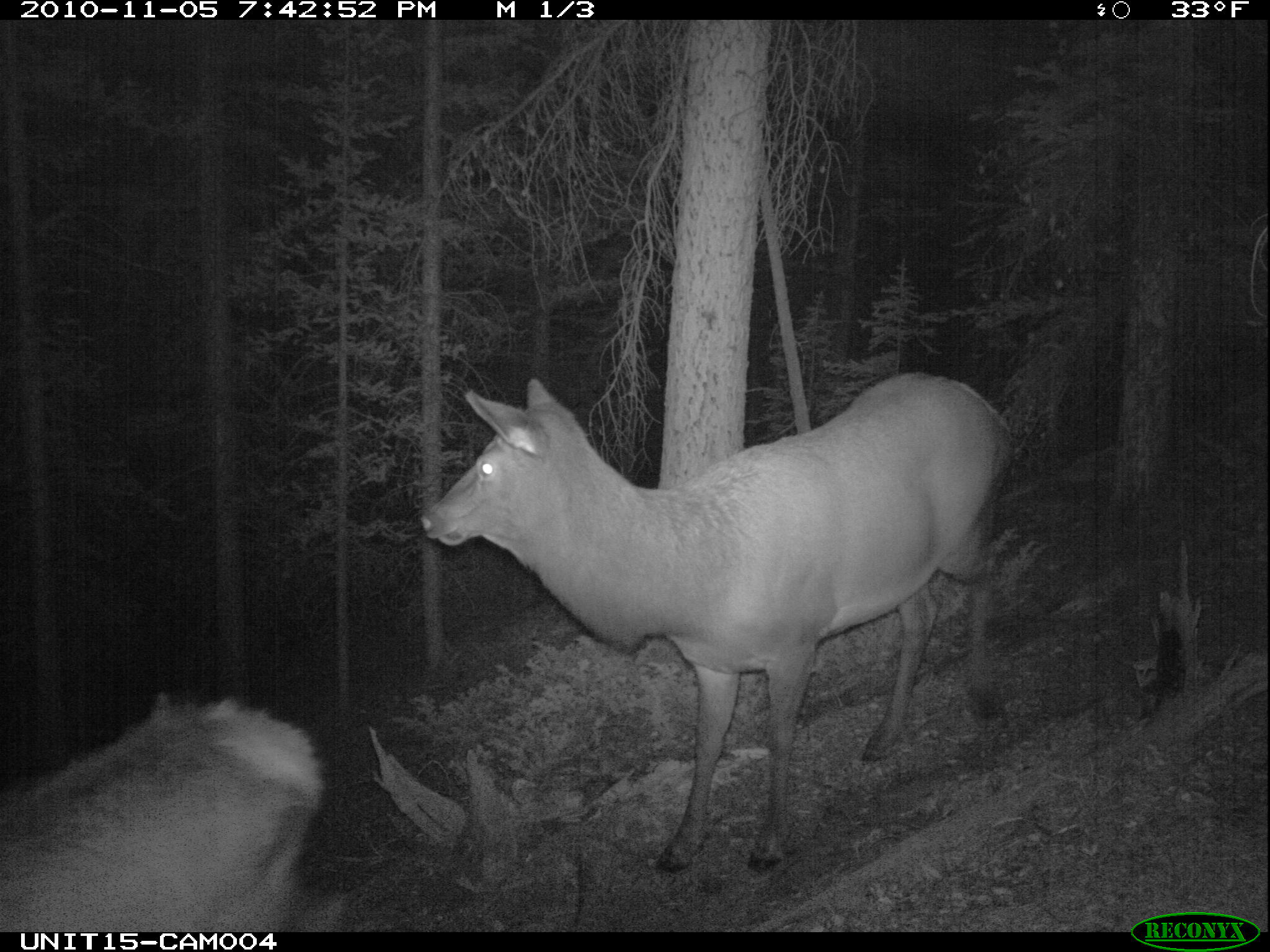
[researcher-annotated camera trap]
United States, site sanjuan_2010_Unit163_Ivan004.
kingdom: Animalia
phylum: Chordata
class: Mammalia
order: Artiodactyla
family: Cervidae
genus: Cervus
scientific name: Cervus elaphus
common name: red deer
Cervus elaphus (red deer).